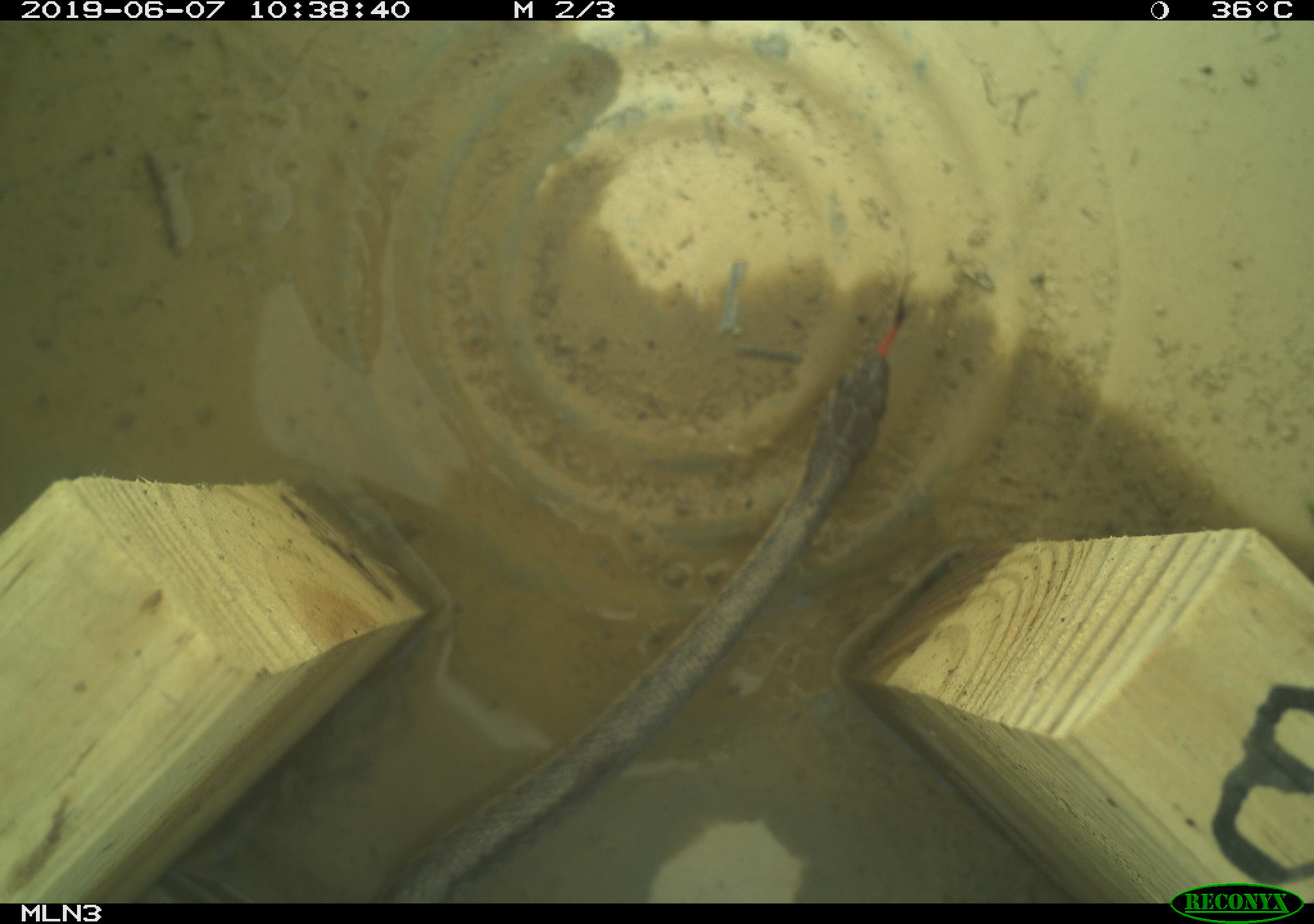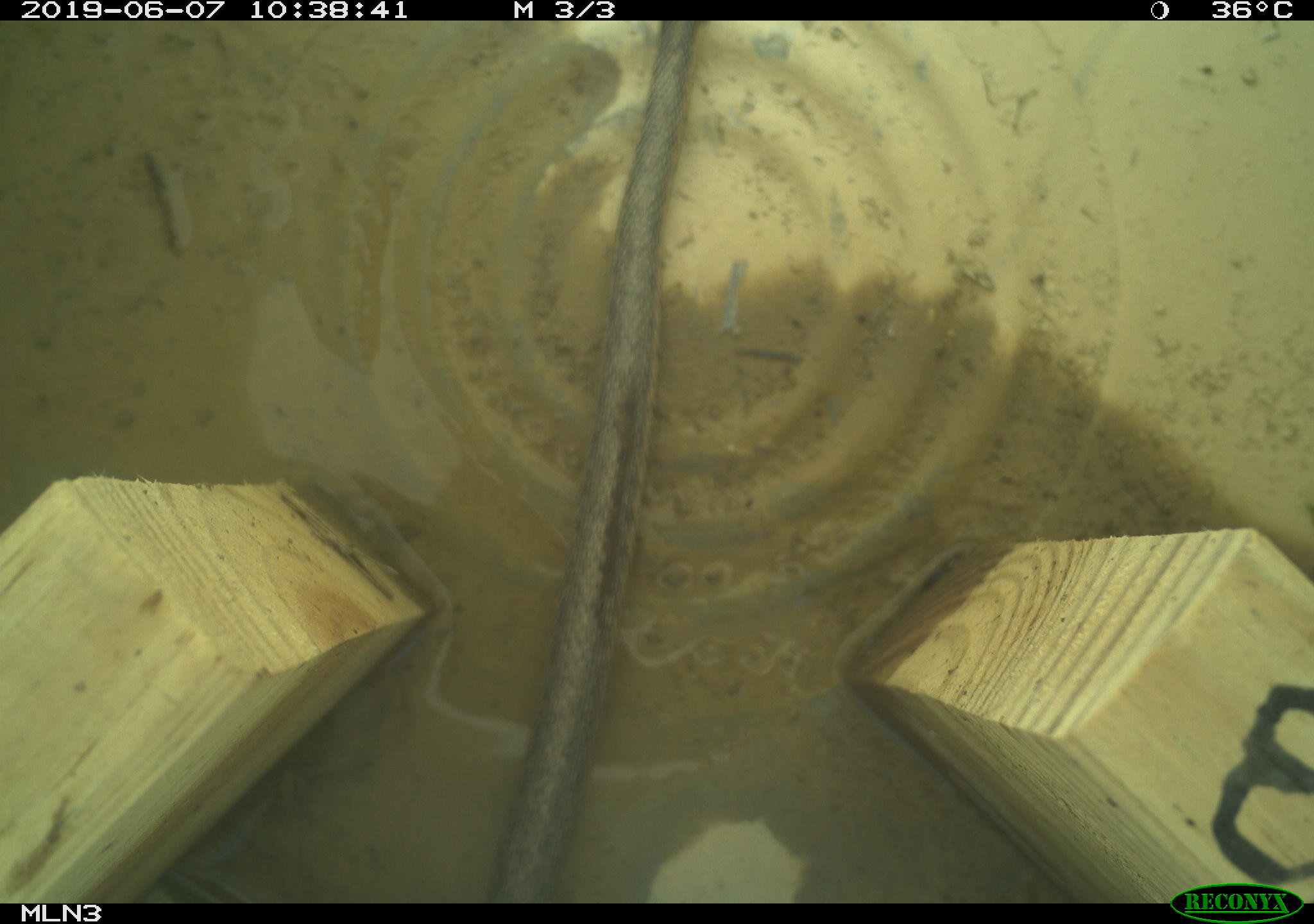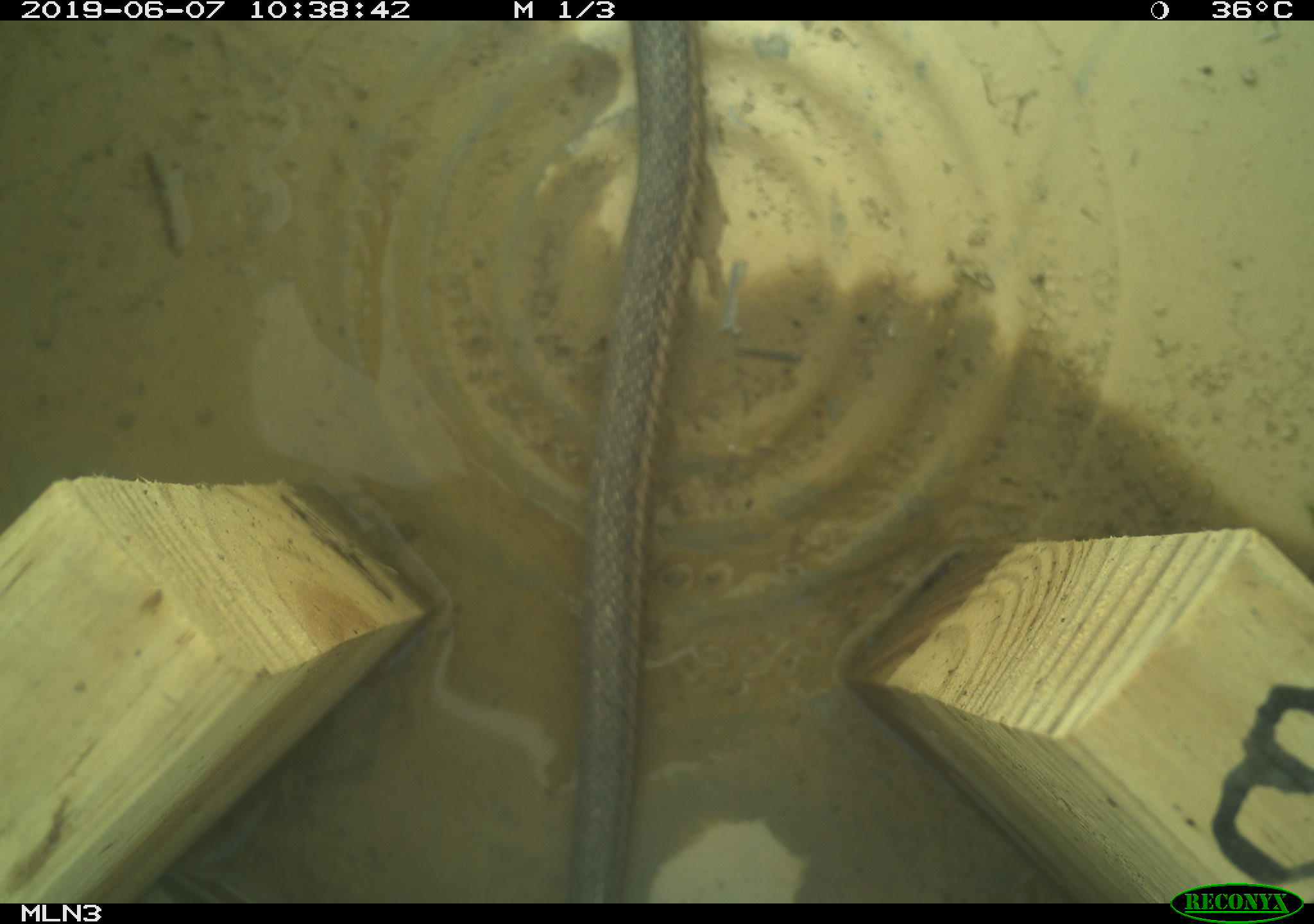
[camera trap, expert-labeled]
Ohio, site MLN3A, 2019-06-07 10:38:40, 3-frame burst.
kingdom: Animalia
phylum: Chordata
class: Reptilia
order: Squamata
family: Colubridae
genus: Thamnophis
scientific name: Thamnophis sirtalis sirtalis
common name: eastern gartersnake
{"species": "eastern gartersnake (Thamnophis sirtalis sirtalis)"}